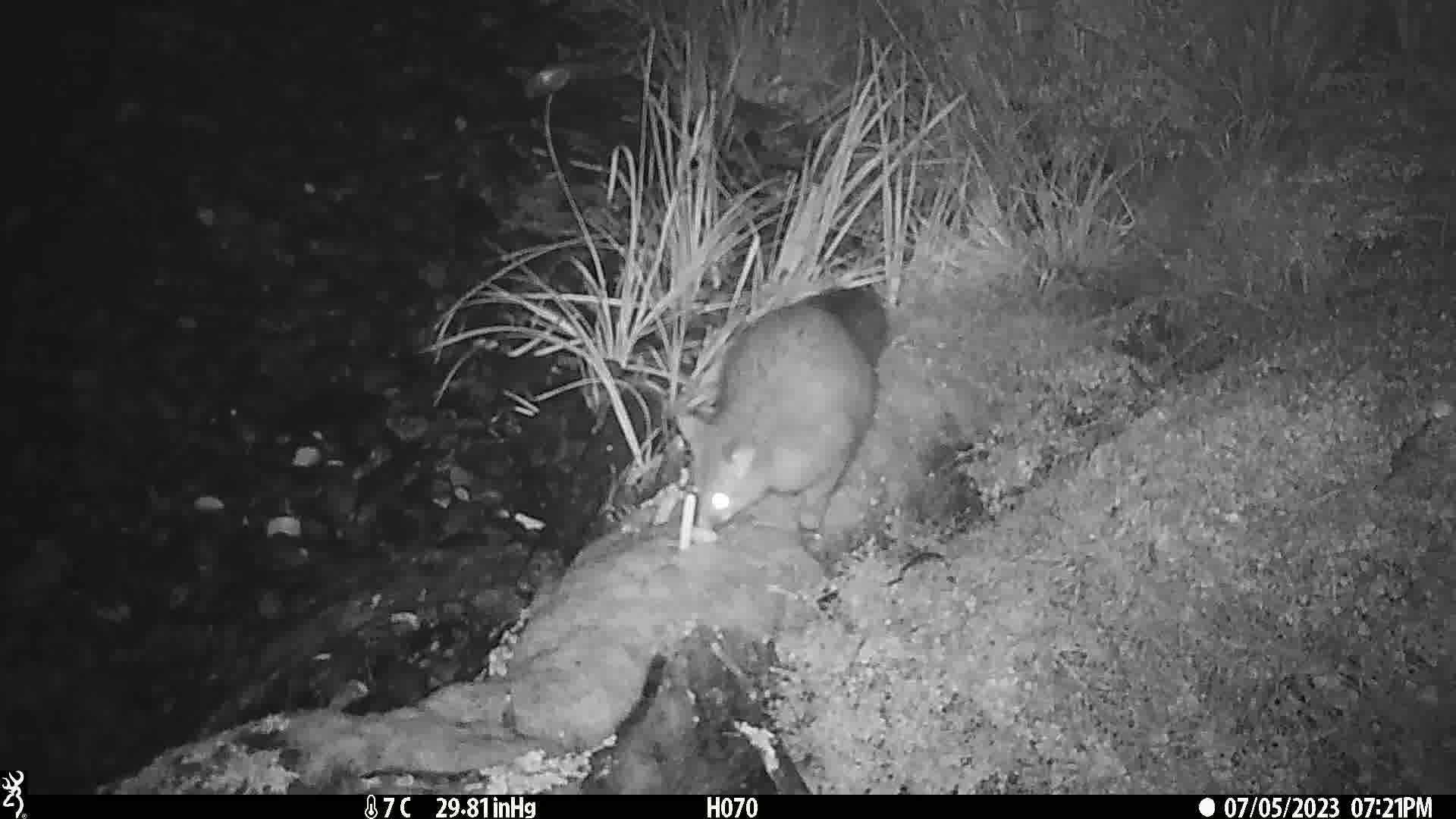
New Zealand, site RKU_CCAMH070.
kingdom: Animalia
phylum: Chordata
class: Mammalia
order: Diprotodontia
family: Phalangeridae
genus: Trichosurus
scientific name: Trichosurus vulpecula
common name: common brushtail possum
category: possum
Possum (common brushtail possum) (Trichosurus vulpecula).